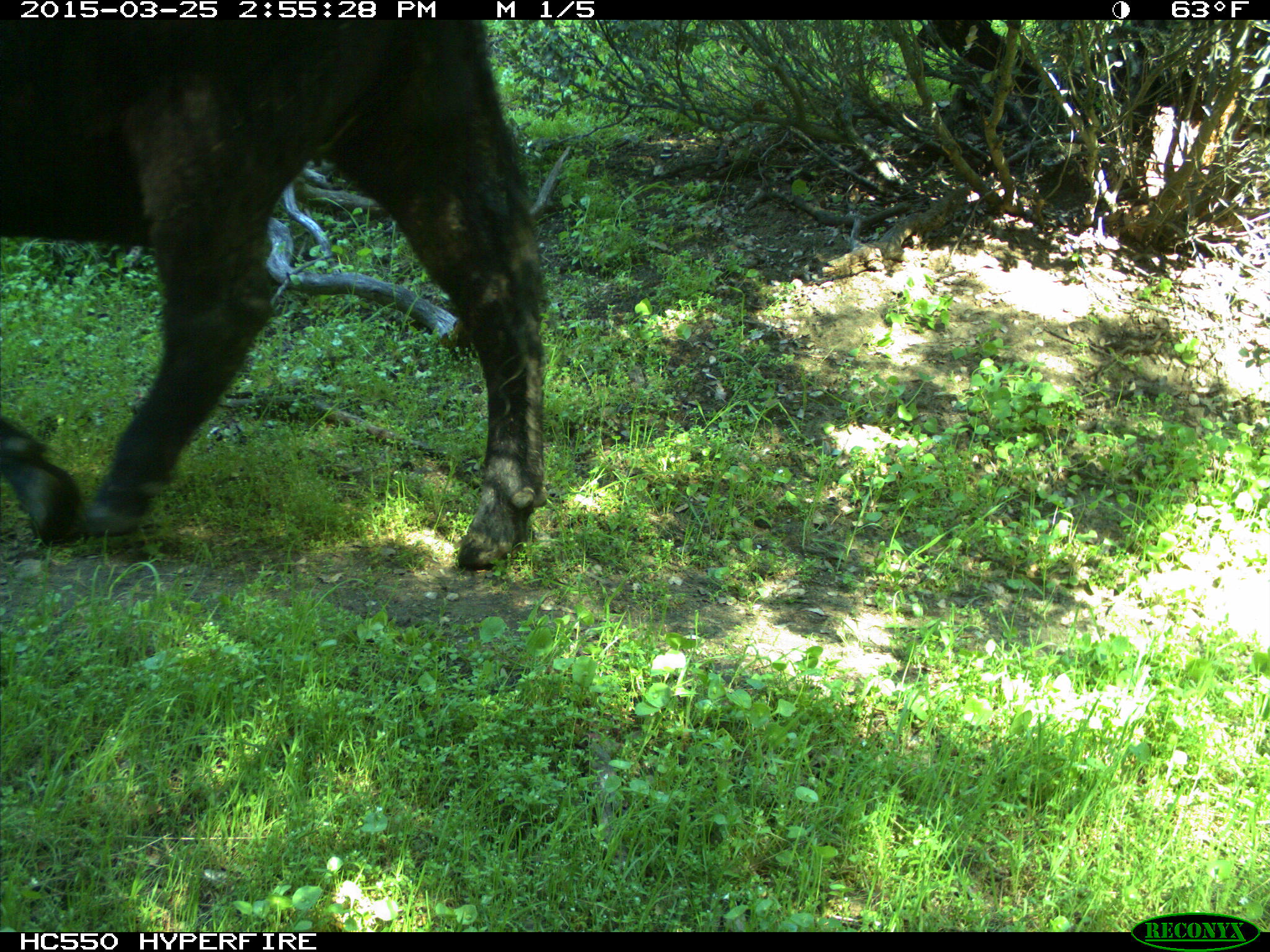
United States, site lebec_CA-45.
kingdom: Animalia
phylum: Chordata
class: Mammalia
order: Artiodactyla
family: Bovidae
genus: Bos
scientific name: Bos taurus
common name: domestic cow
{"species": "Bos taurus (domestic cow)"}